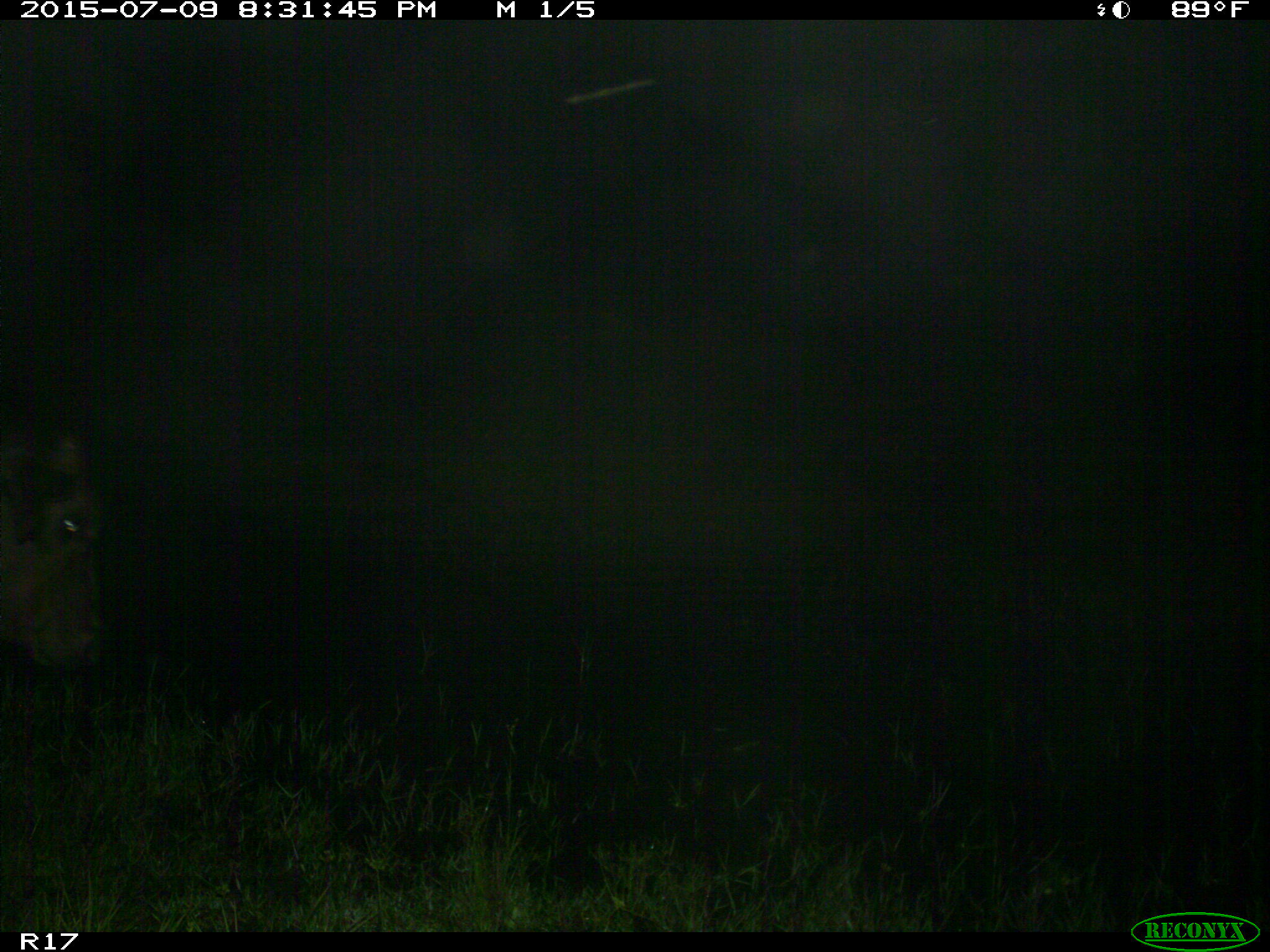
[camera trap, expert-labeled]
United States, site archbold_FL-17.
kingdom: Animalia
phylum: Chordata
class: Mammalia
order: Artiodactyla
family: Bovidae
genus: Bos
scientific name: Bos taurus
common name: domestic cow